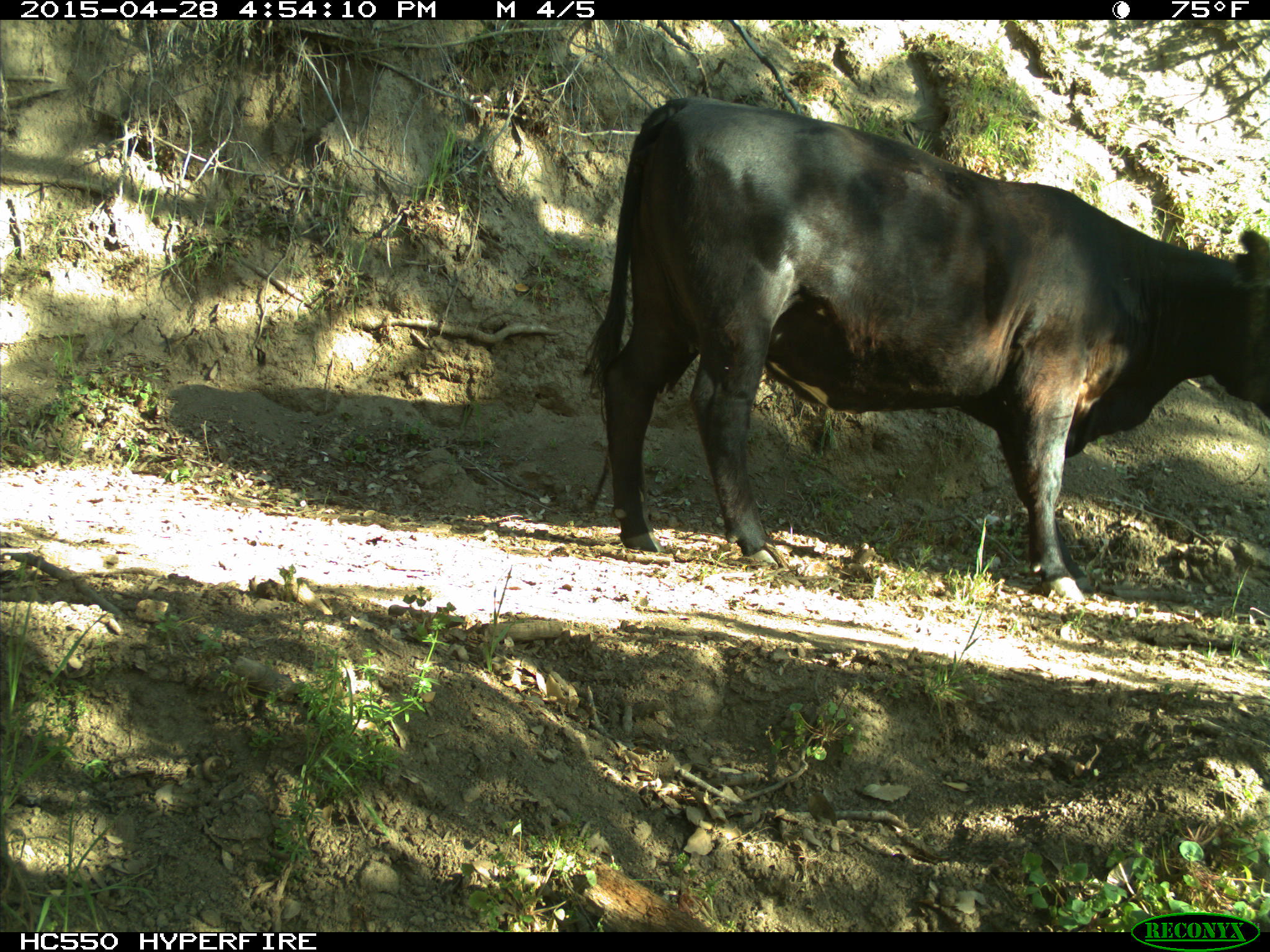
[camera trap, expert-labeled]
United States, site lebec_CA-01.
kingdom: Animalia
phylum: Chordata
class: Mammalia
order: Artiodactyla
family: Bovidae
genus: Bos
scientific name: Bos taurus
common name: domestic cow